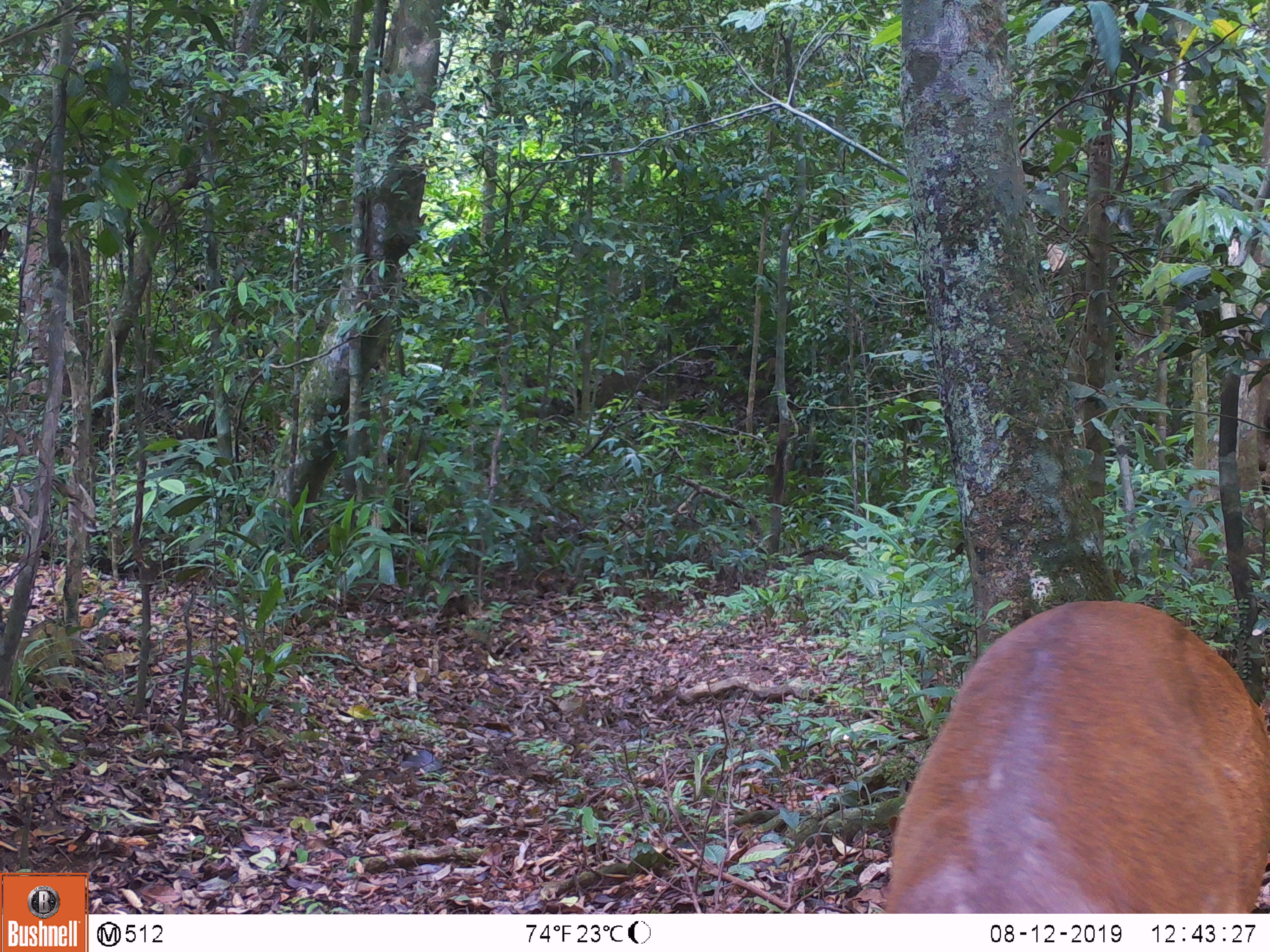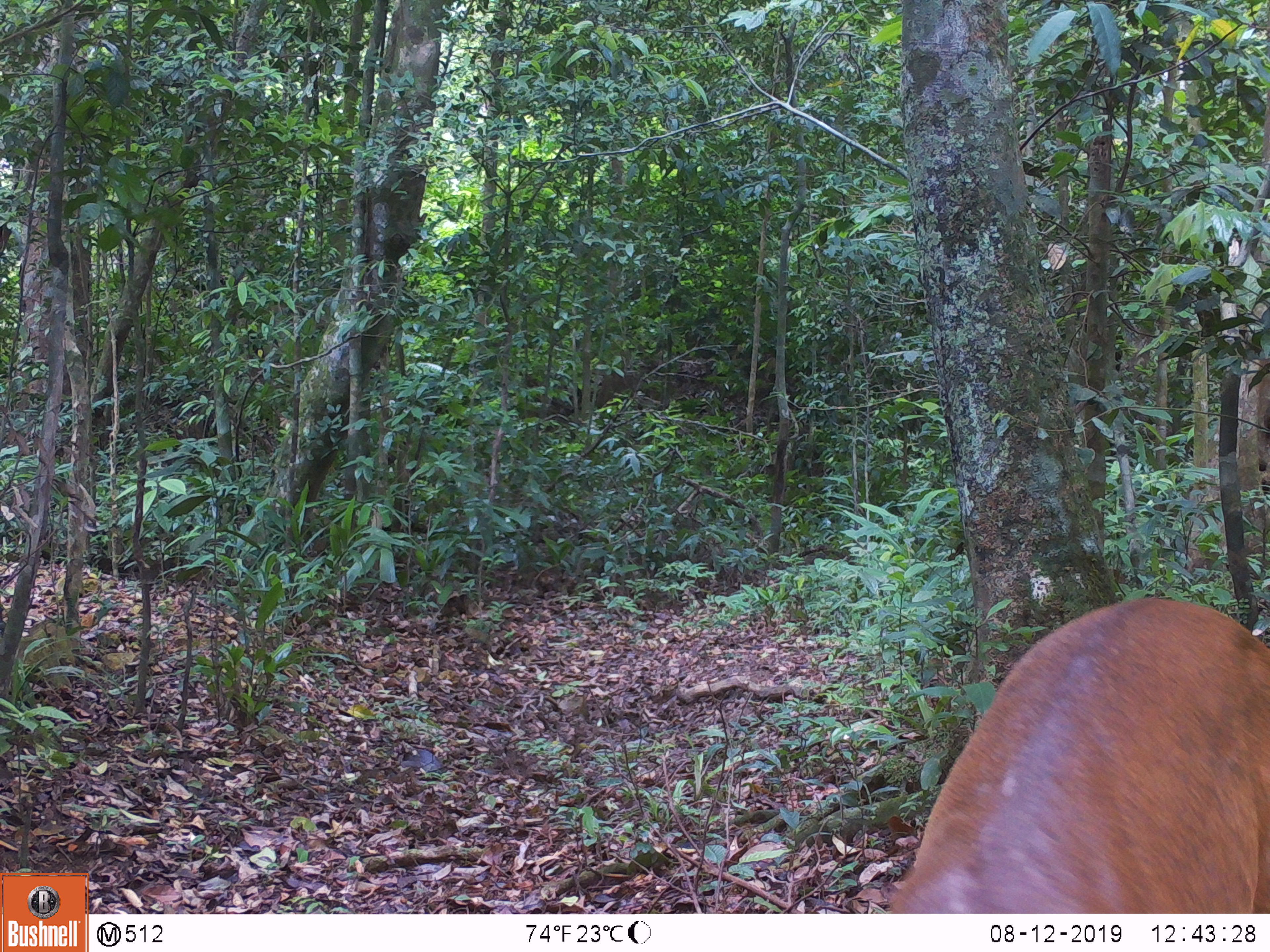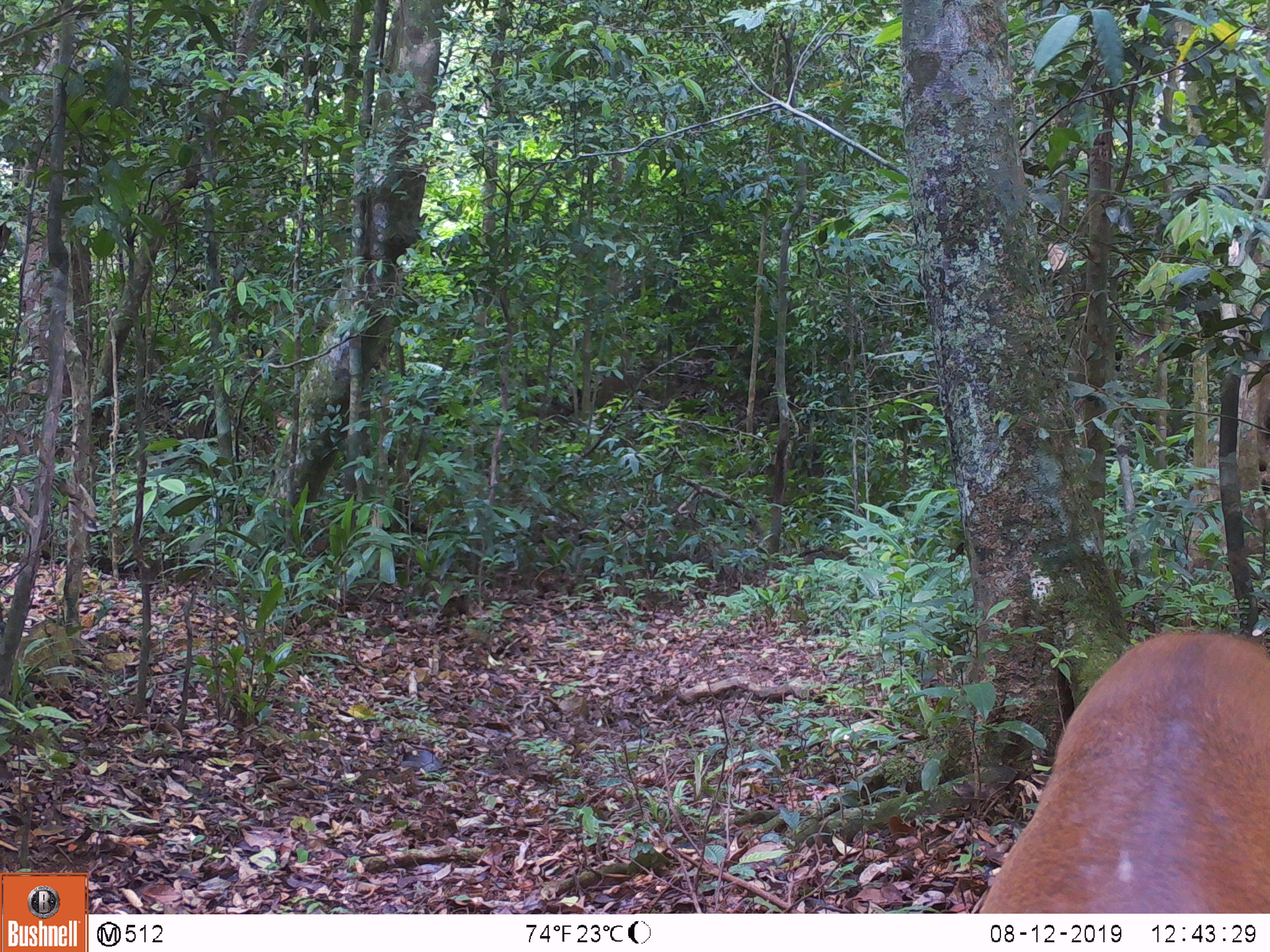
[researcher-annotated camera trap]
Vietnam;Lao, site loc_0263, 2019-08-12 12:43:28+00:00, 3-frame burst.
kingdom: Animalia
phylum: Chordata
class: Mammalia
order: Artiodactyla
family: Cervidae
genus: Muntiacus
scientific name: Muntiacus vuquangensis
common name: large-antlered muntjac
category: large antlered muntjac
Large antlered muntjac (large-antlered muntjac) (Muntiacus vuquangensis). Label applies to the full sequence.